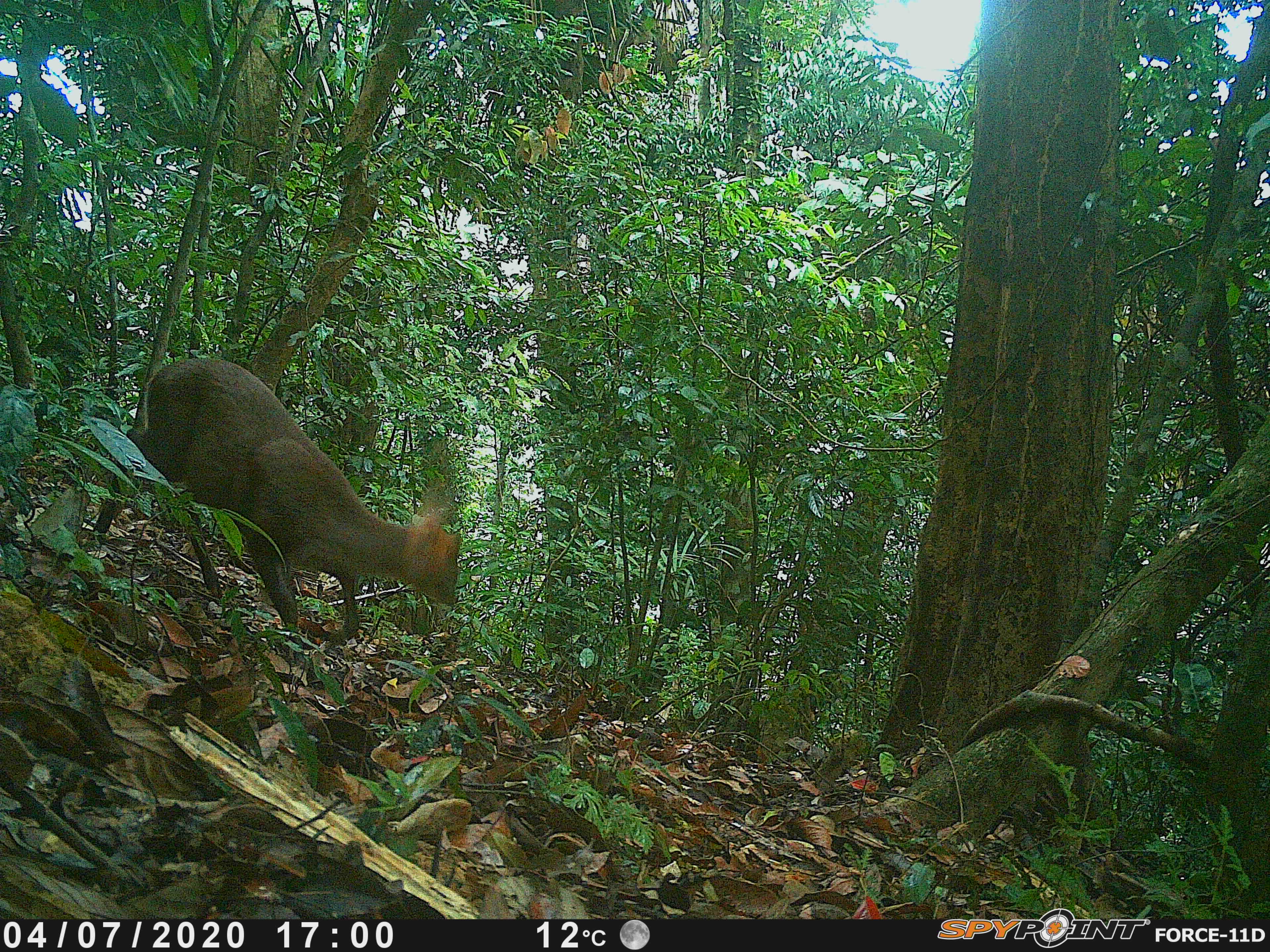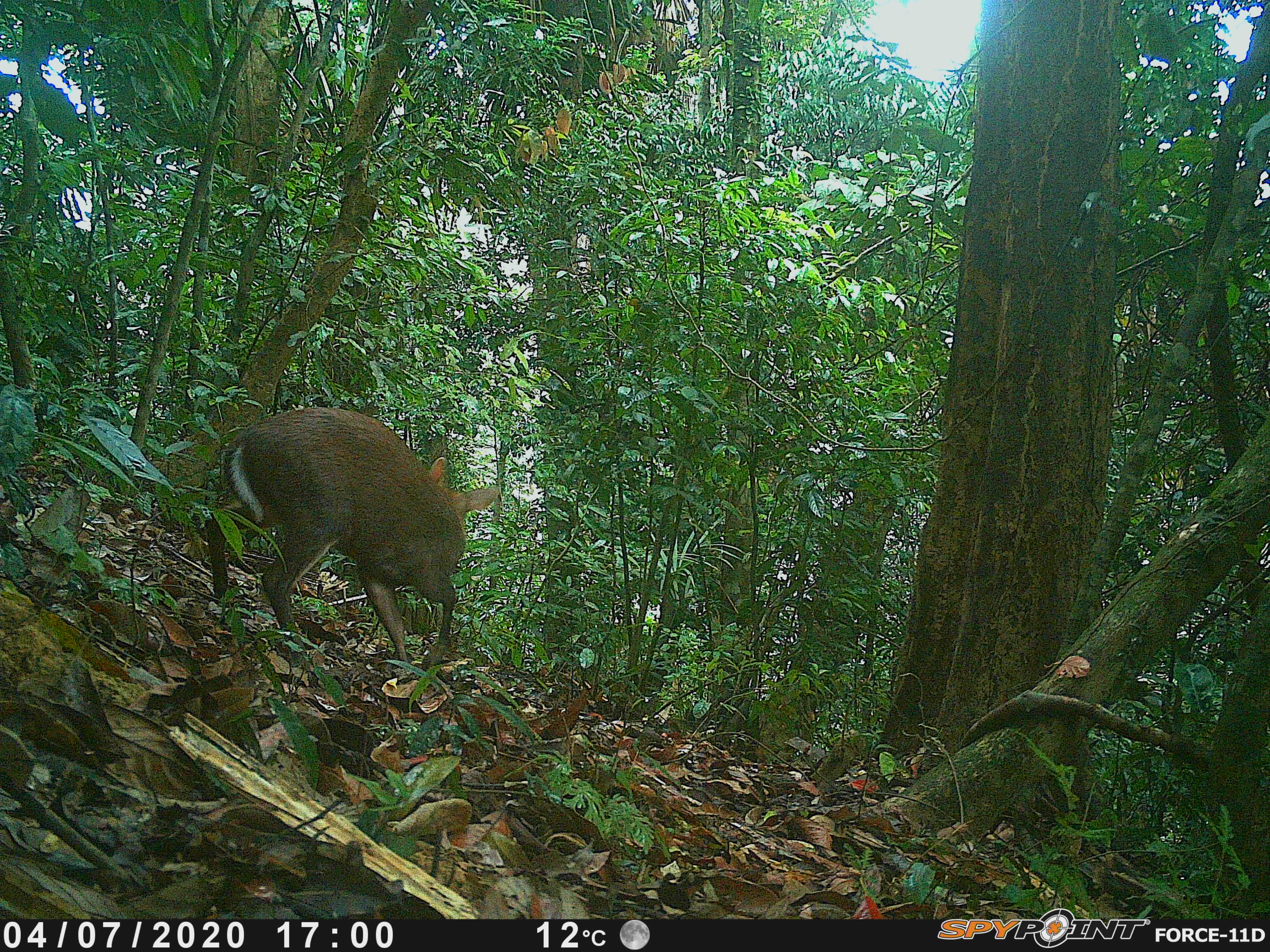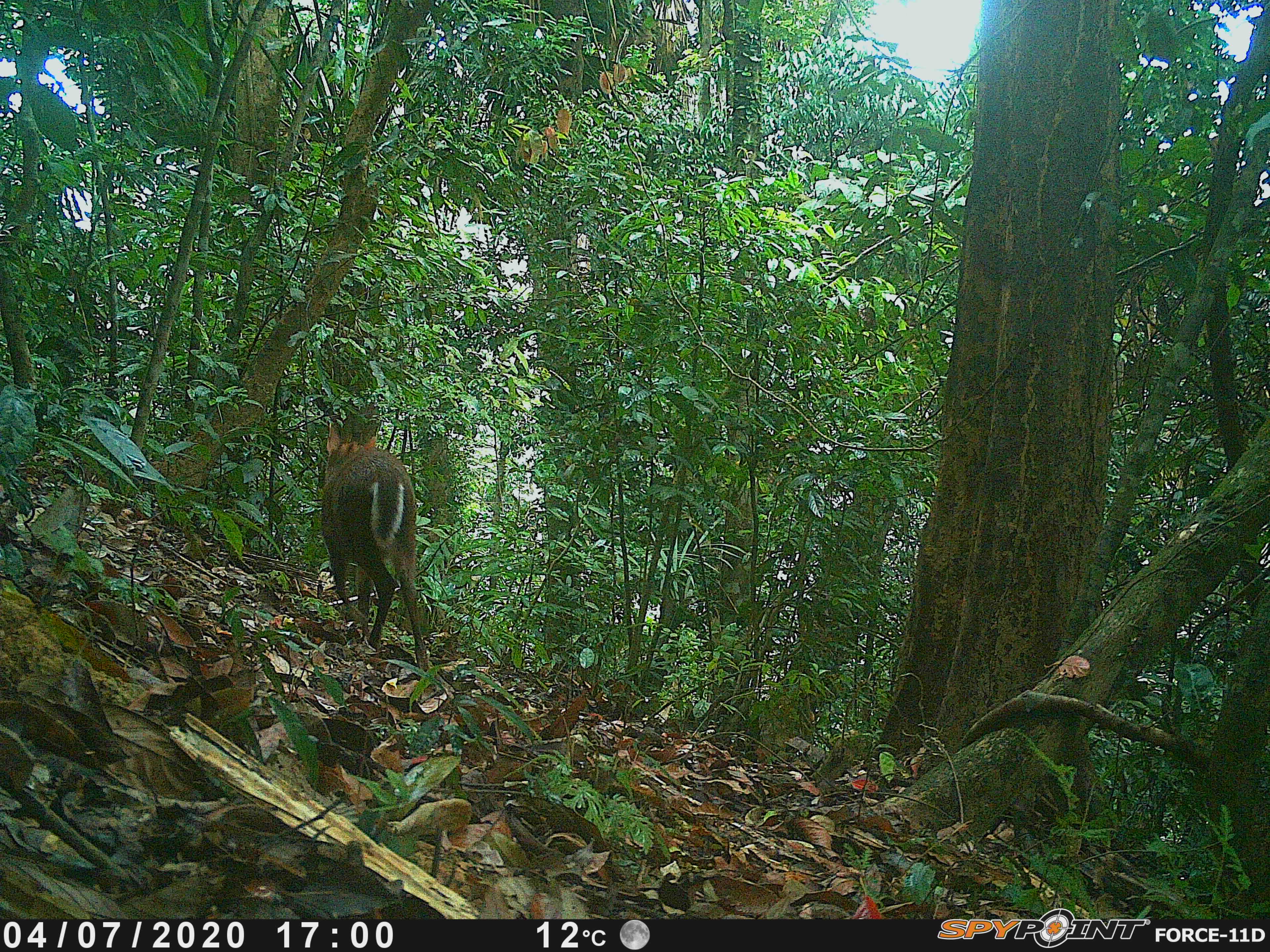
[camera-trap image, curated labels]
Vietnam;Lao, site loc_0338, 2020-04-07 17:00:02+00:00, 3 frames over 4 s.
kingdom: Animalia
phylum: Chordata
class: Mammalia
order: Artiodactyla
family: Cervidae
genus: Muntiacus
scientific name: Muntiacus rooseveltorum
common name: roosevelt's muntjac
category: roosevelts muntjac group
Roosevelts muntjac group (roosevelt's muntjac) (Muntiacus rooseveltorum). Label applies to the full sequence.